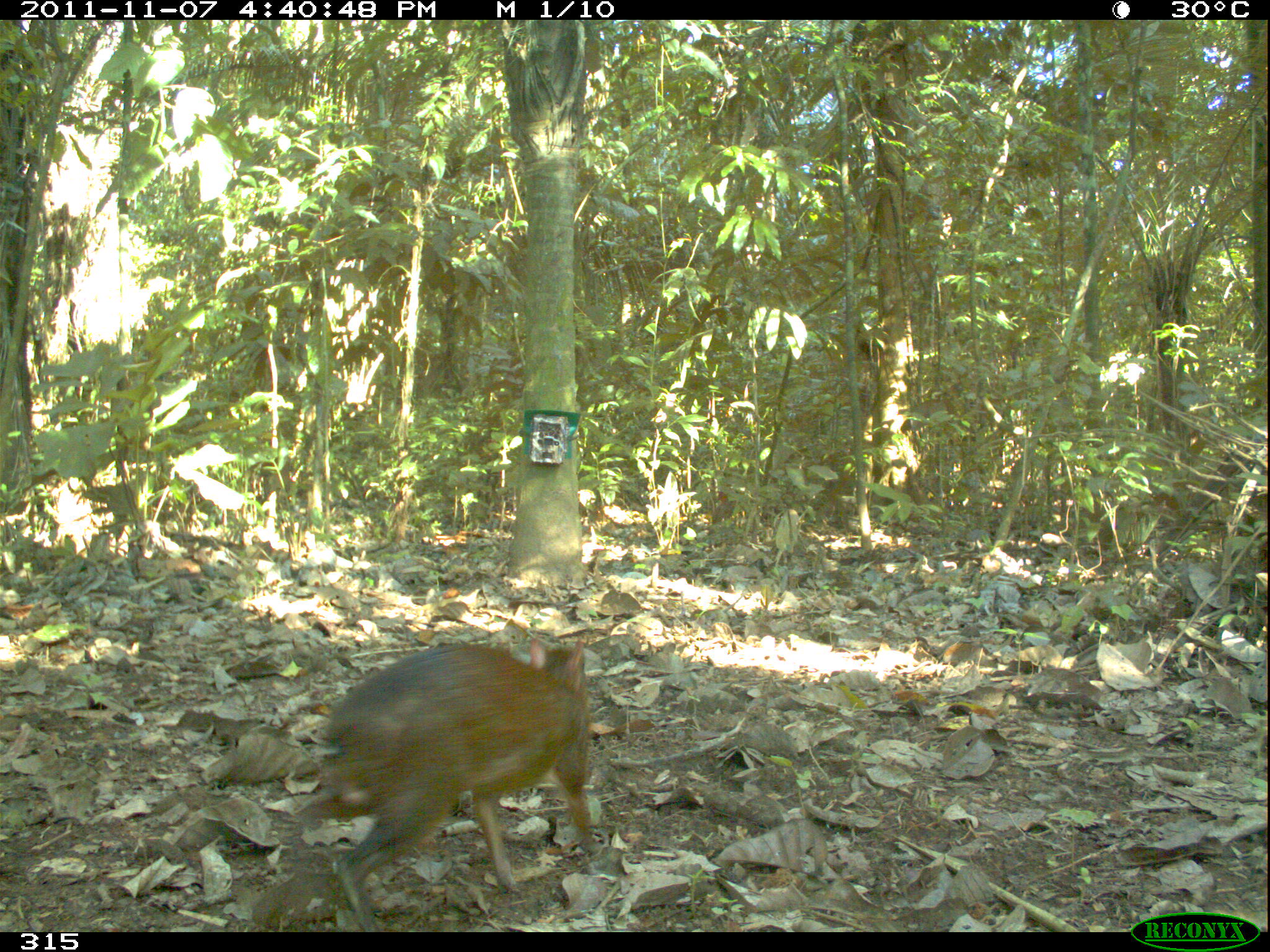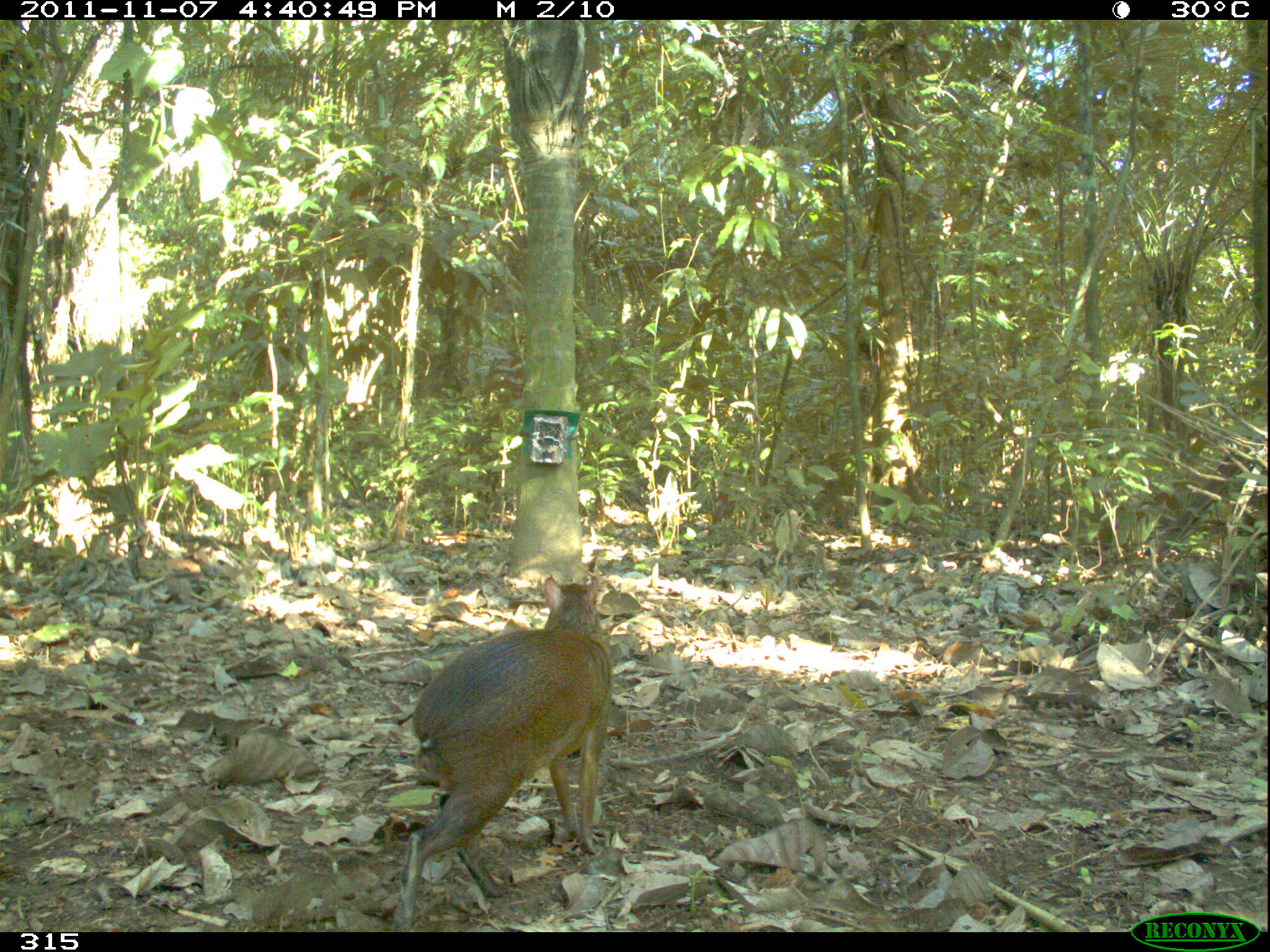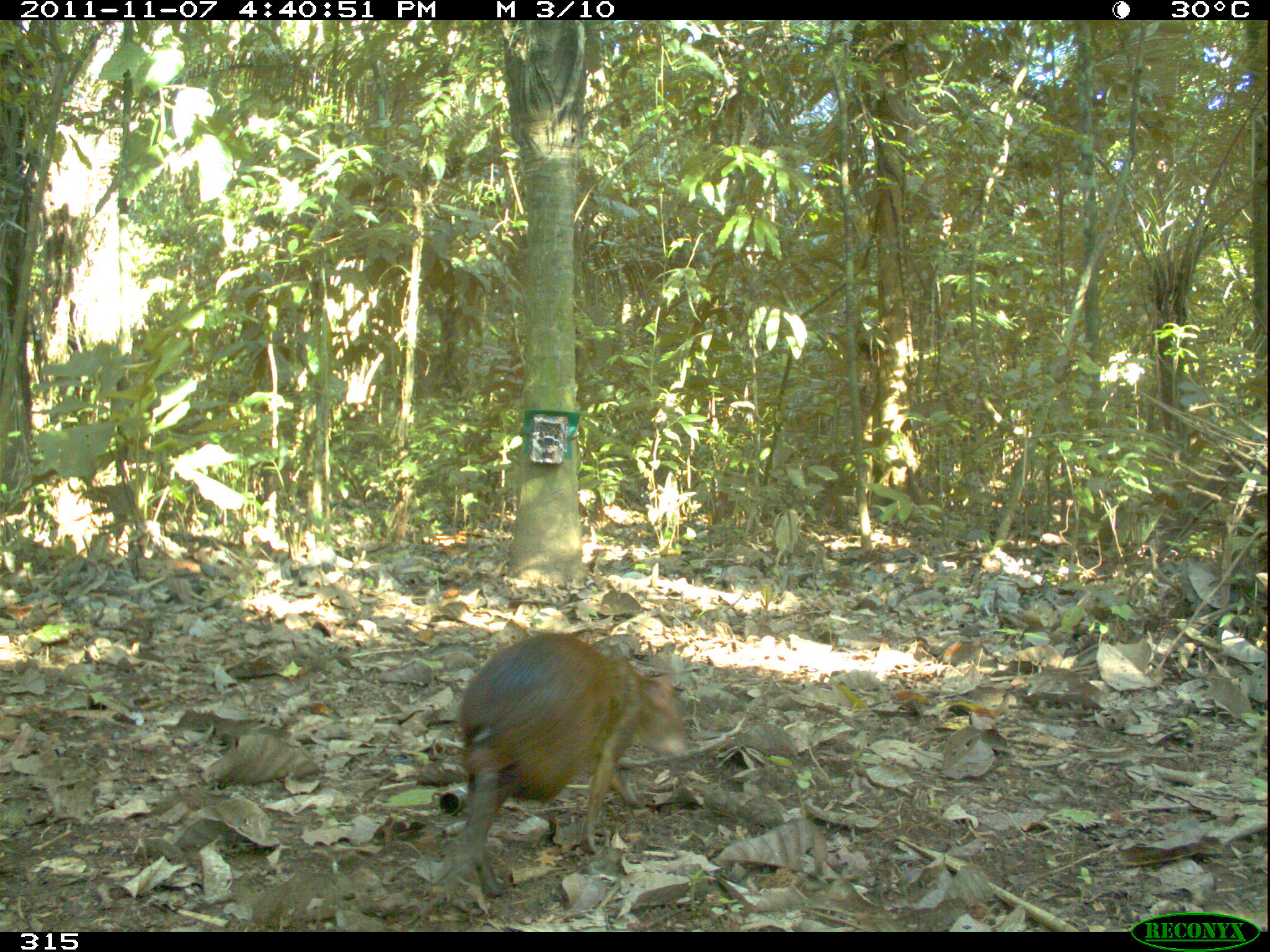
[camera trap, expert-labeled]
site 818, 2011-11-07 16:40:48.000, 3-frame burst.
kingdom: Animalia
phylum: Chordata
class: Mammalia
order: Rodentia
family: Dasyproctidae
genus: Dasyprocta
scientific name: Dasyprocta punctata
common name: central american agouti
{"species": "Dasyprocta punctata (central american agouti)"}